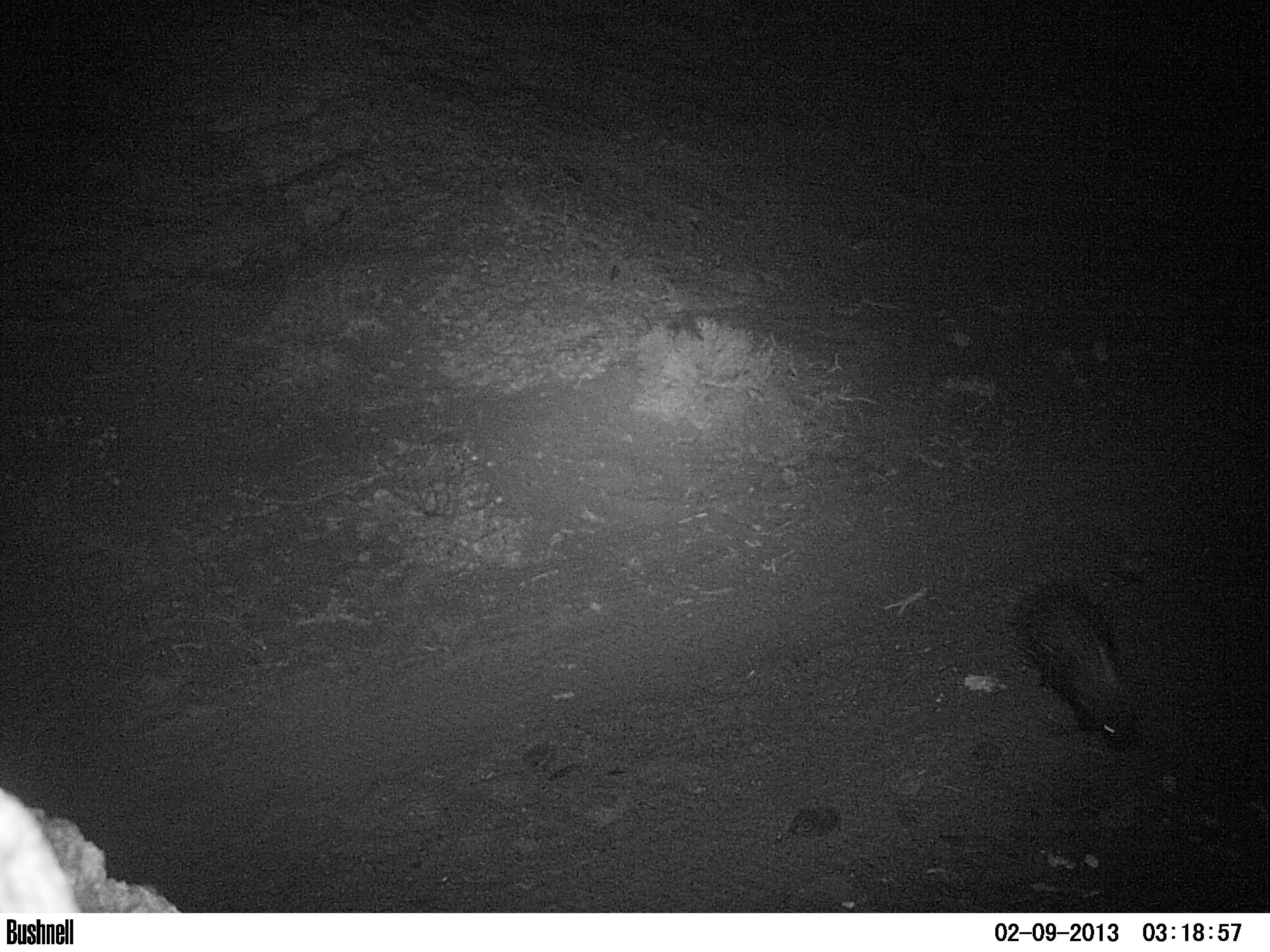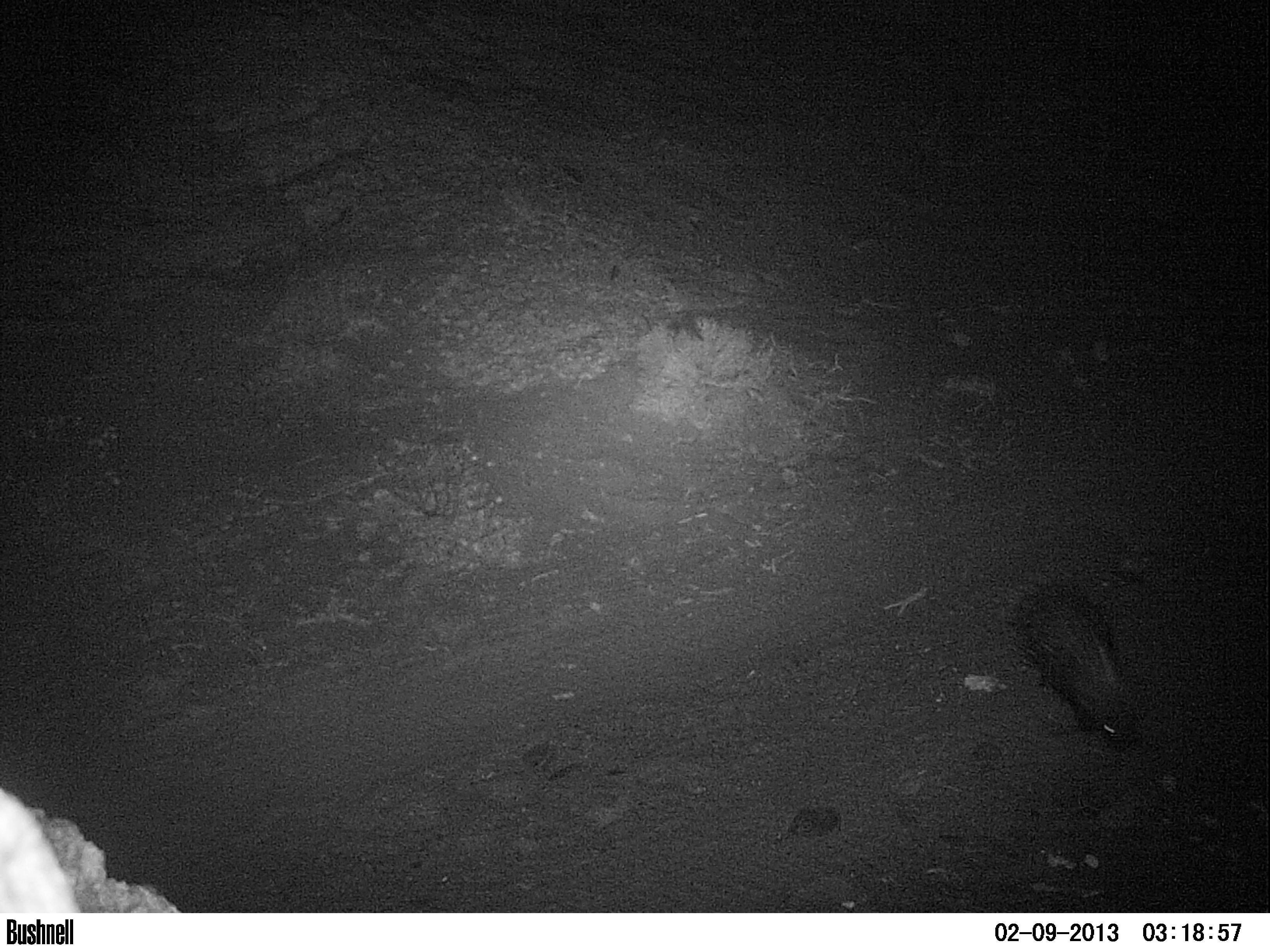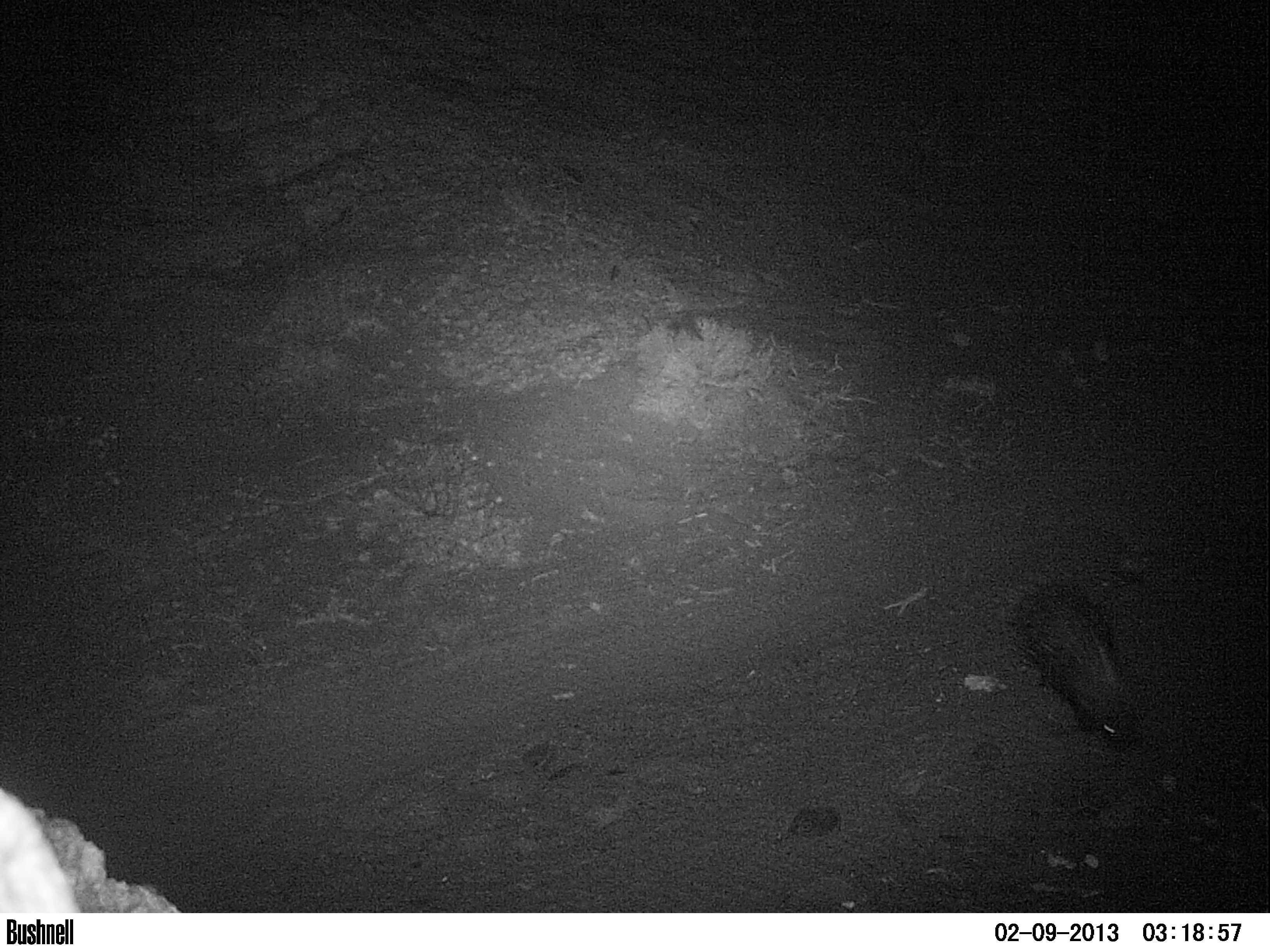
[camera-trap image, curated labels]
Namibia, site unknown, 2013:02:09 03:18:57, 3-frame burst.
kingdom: Animalia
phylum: Chordata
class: Mammalia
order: Rodentia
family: Hystricidae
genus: Hystrix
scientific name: Hystrix africaeaustralis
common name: cape porcupine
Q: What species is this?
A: Hystrix africaeaustralis (cape porcupine).